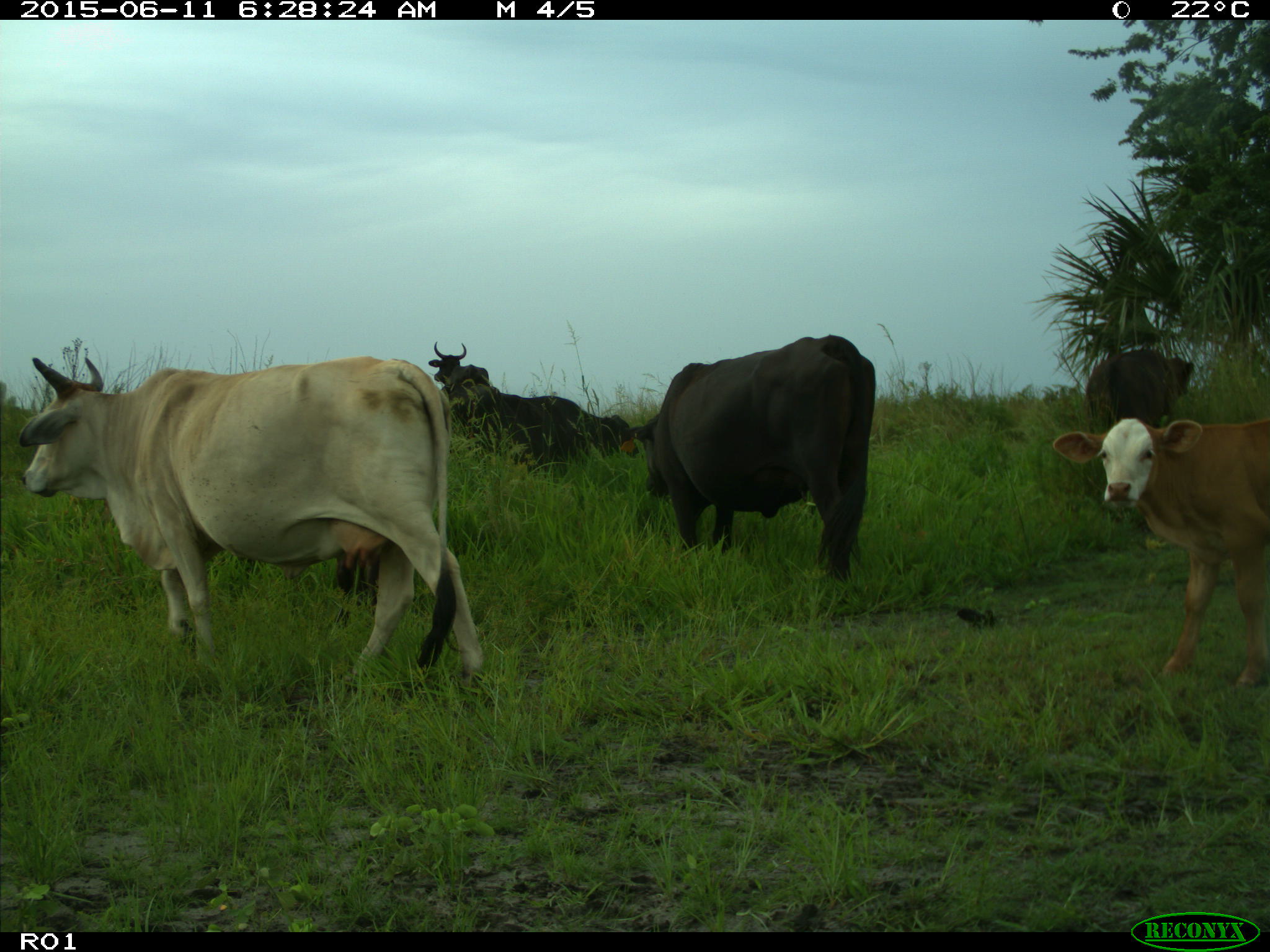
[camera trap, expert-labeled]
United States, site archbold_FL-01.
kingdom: Animalia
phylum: Chordata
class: Mammalia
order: Artiodactyla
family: Bovidae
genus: Bos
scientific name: Bos taurus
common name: domestic cow